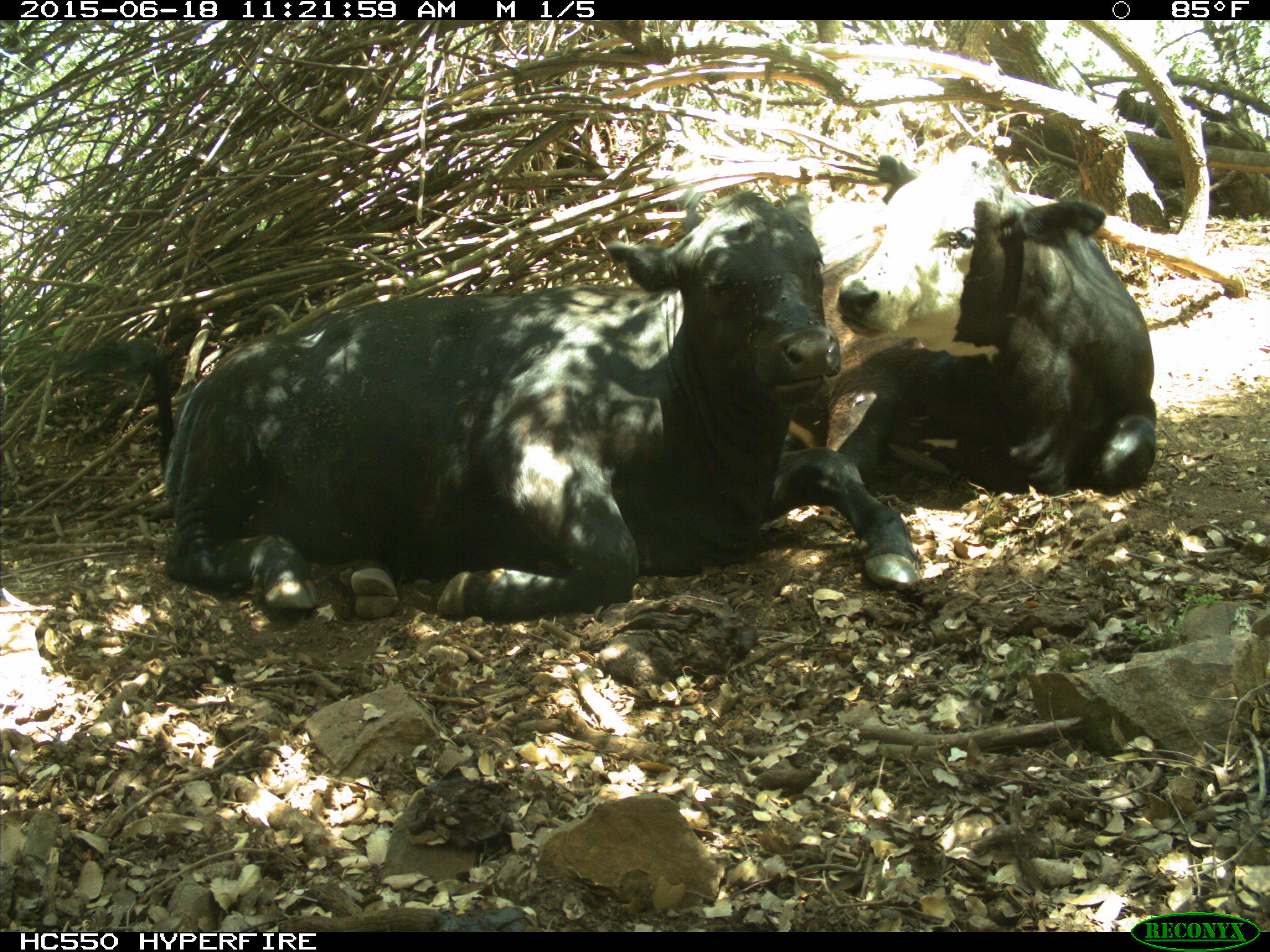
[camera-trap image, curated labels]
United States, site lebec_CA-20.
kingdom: Animalia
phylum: Chordata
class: Mammalia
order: Artiodactyla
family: Bovidae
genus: Bos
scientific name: Bos taurus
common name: domestic cow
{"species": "Bos taurus (domestic cow)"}